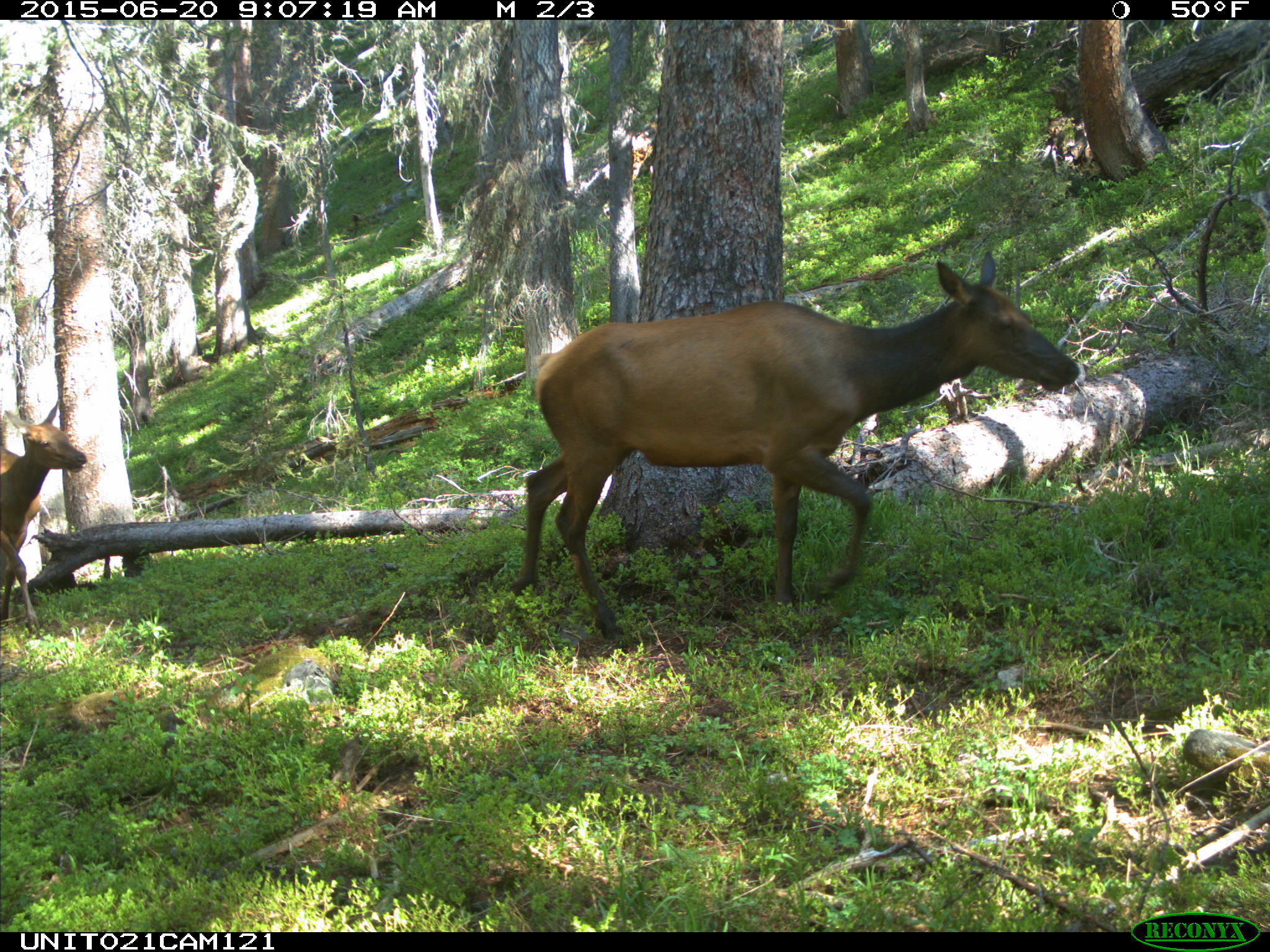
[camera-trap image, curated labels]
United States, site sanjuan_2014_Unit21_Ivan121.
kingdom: Animalia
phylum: Chordata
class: Mammalia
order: Artiodactyla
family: Cervidae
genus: Cervus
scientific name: Cervus elaphus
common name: red deer